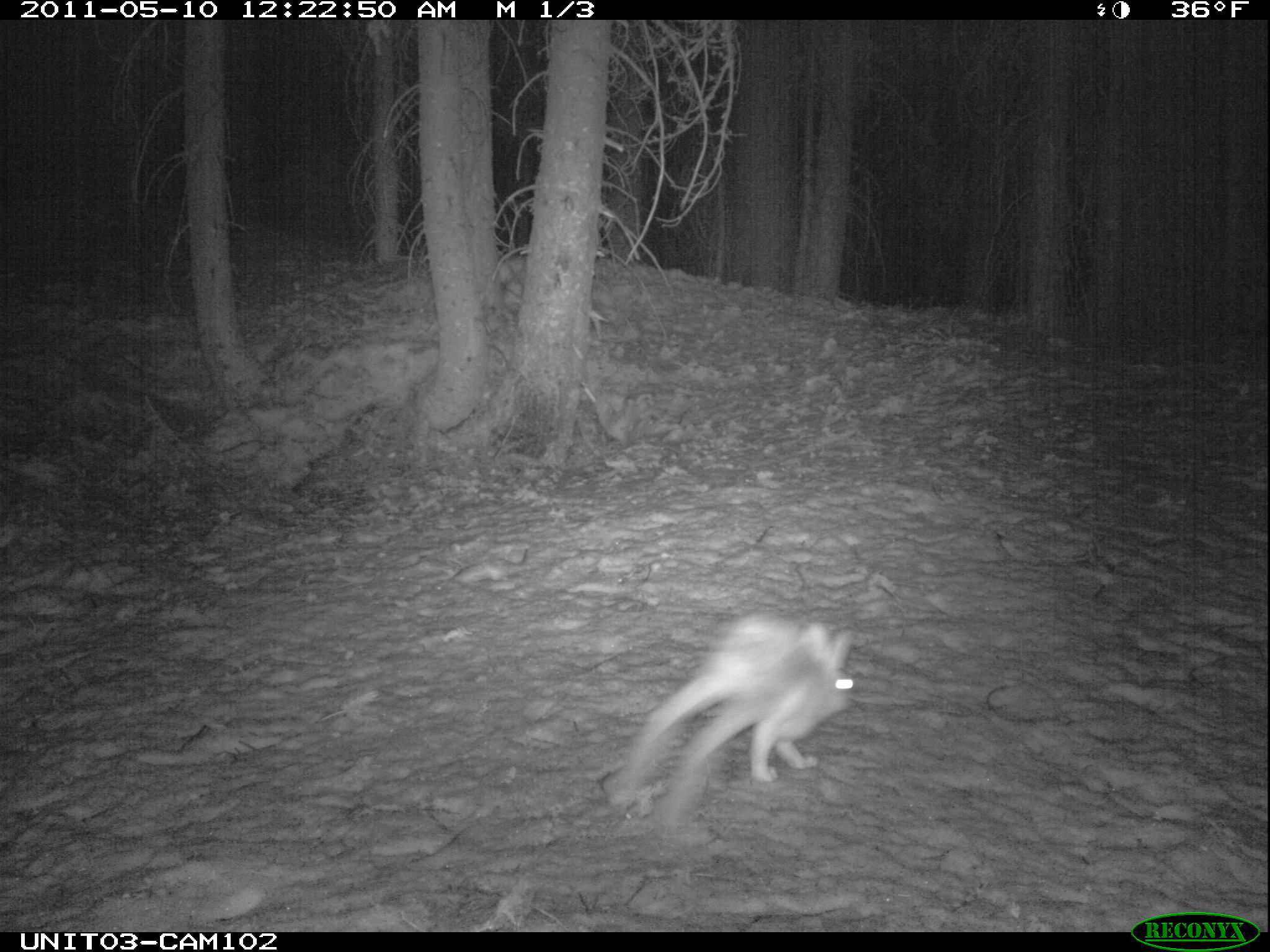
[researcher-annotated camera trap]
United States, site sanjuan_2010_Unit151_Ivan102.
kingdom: Animalia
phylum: Chordata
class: Mammalia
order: Lagomorpha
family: Leporidae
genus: Lepus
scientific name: Lepus americanus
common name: snowshoe hare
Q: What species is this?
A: Lepus americanus (snowshoe hare).